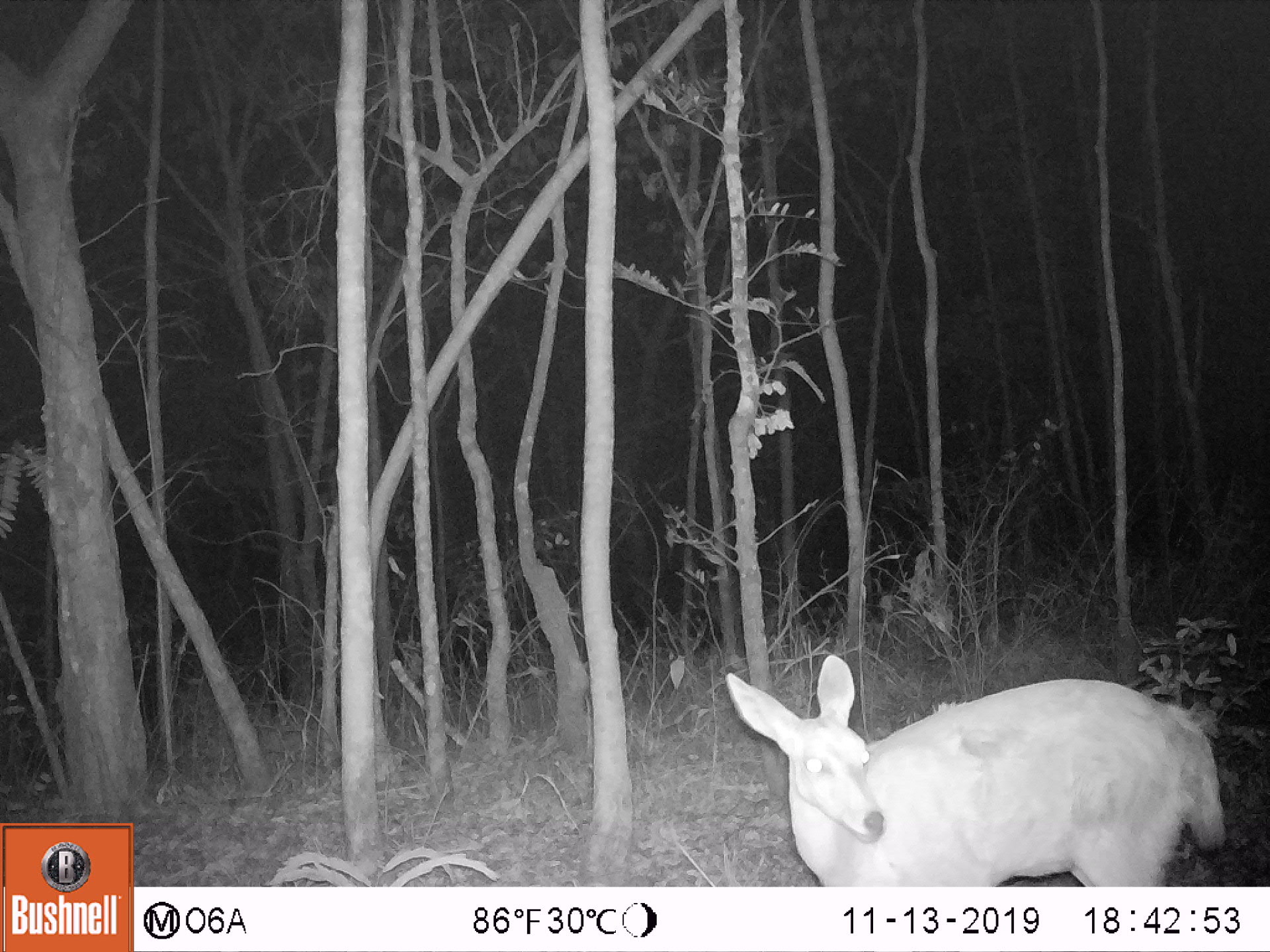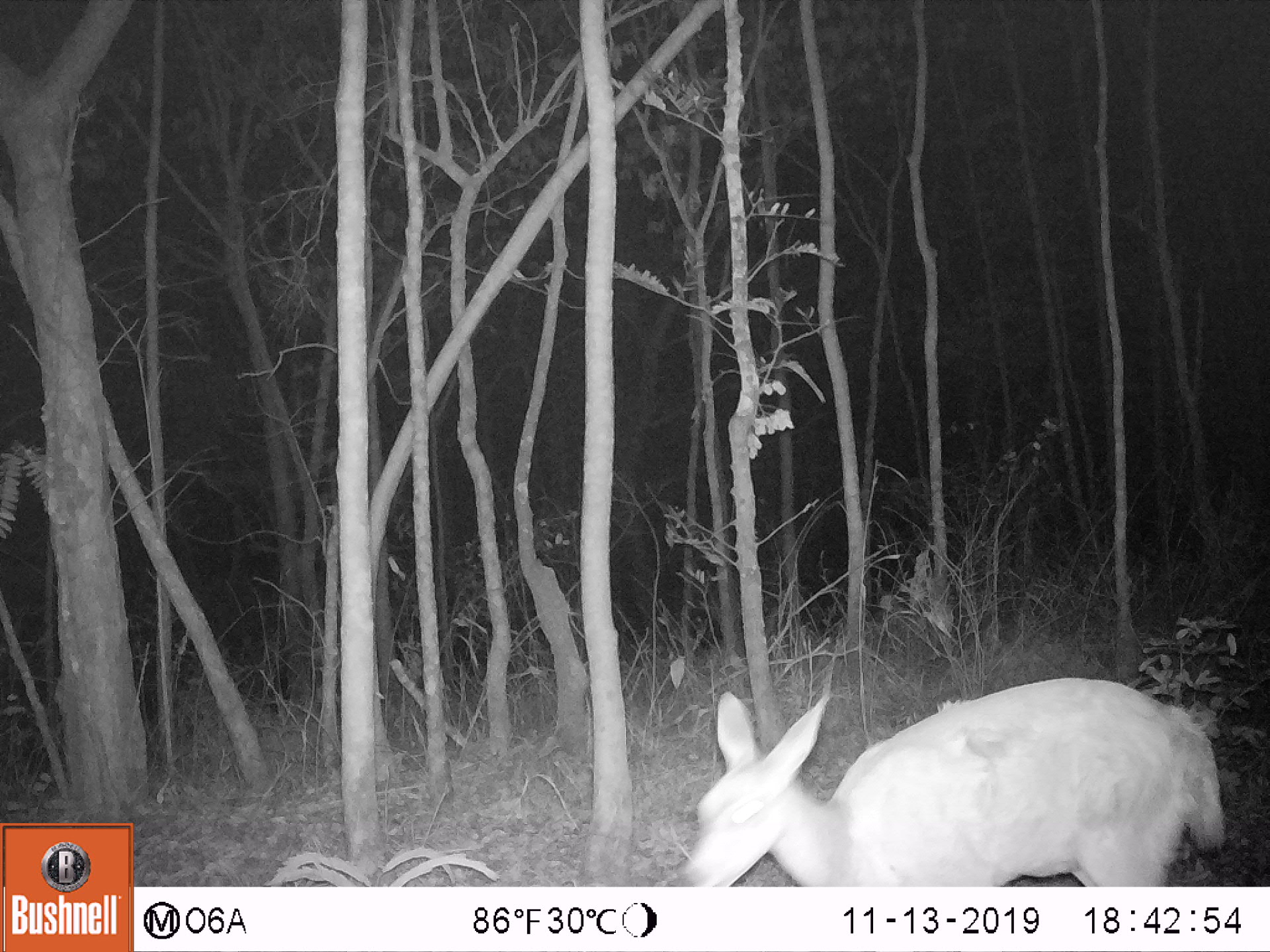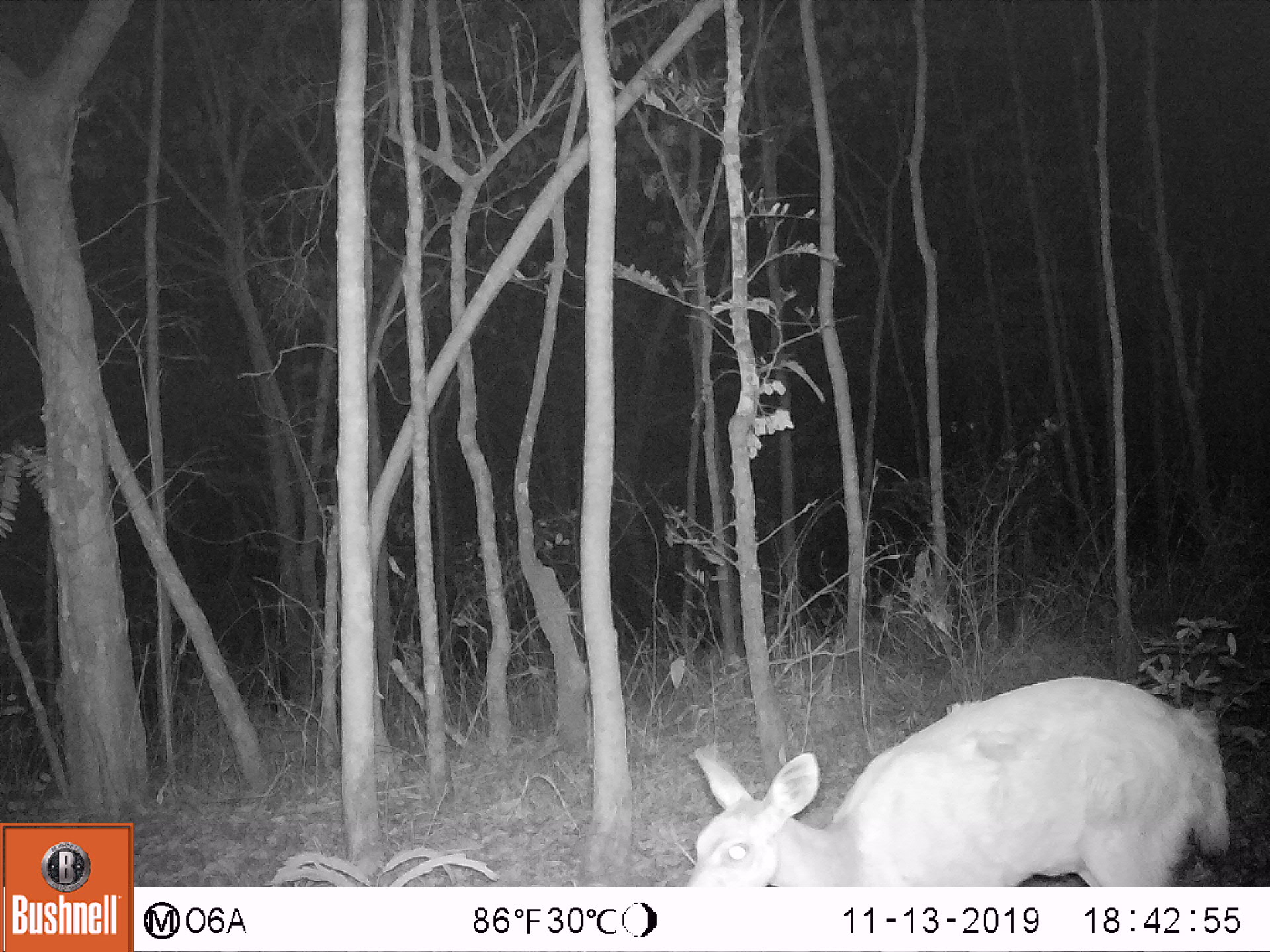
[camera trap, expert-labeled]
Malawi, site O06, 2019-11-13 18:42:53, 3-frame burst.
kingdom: Animalia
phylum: Chordata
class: Mammalia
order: Artiodactyla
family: Bovidae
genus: Tragelaphus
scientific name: Tragelaphus sylvaticus sylvaticus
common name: cape bushbuck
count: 1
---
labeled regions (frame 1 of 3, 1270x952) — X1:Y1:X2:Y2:
cape bushbuck: 725:651:1230:885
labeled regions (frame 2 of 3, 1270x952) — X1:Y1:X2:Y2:
cape bushbuck: 678:670:1231:886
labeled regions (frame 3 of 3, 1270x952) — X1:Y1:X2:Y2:
cape bushbuck: 677:675:1235:886